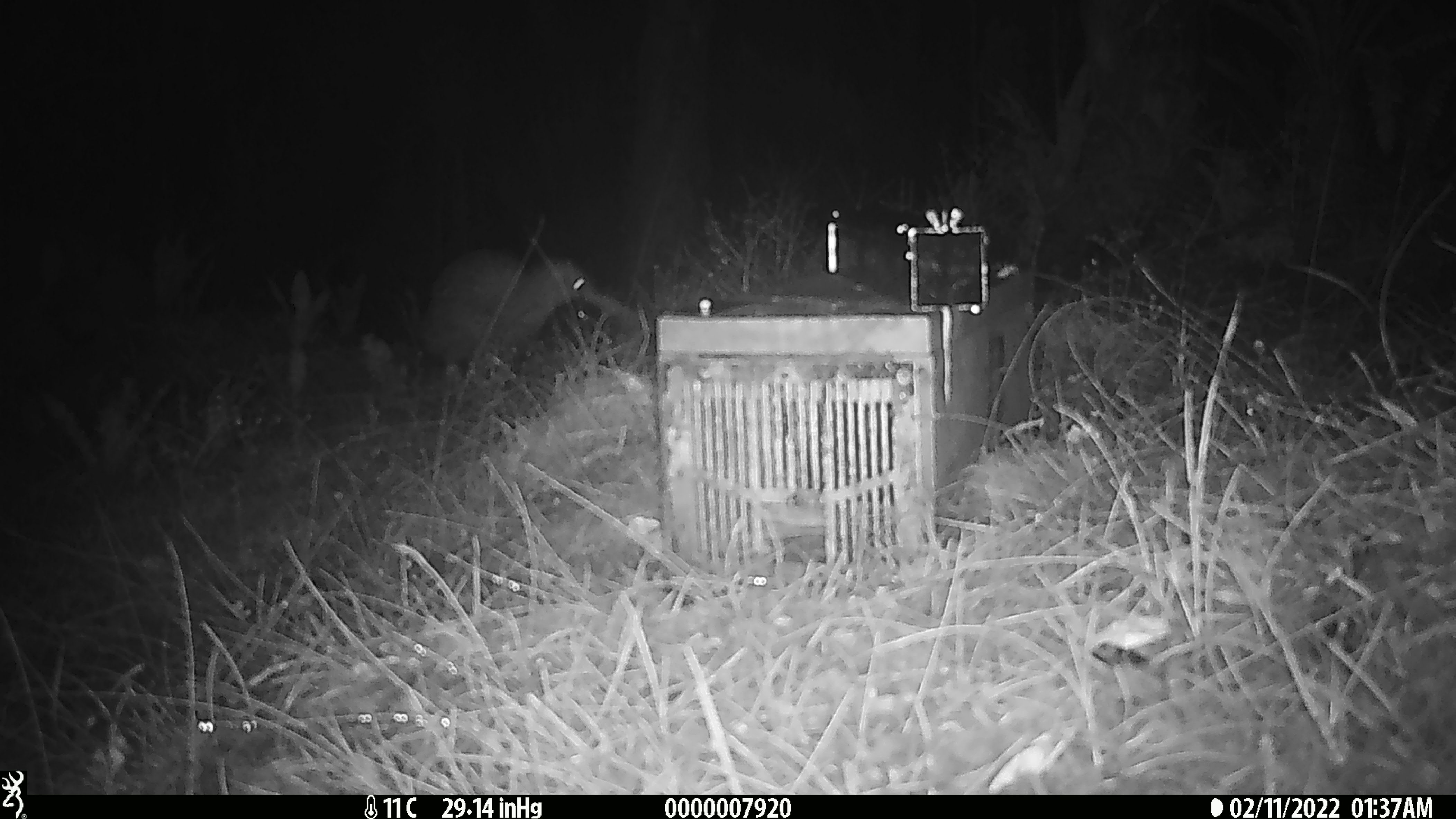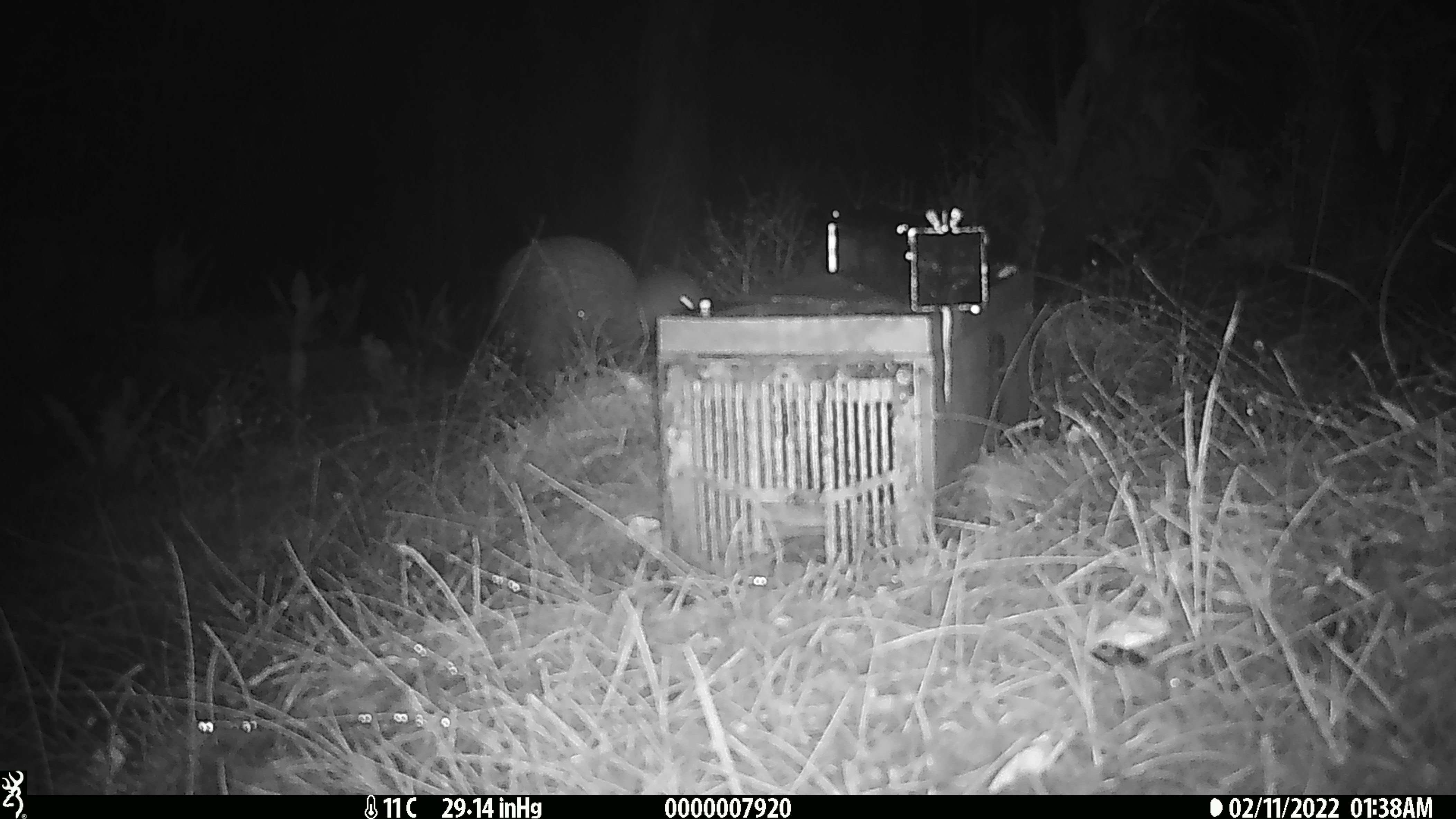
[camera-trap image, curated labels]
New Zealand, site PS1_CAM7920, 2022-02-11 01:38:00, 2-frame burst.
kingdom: Animalia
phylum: Chordata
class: Aves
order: Apterygiformes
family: Apterygidae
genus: Apteryx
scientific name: Apteryx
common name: kiwi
Kiwi (Apteryx).